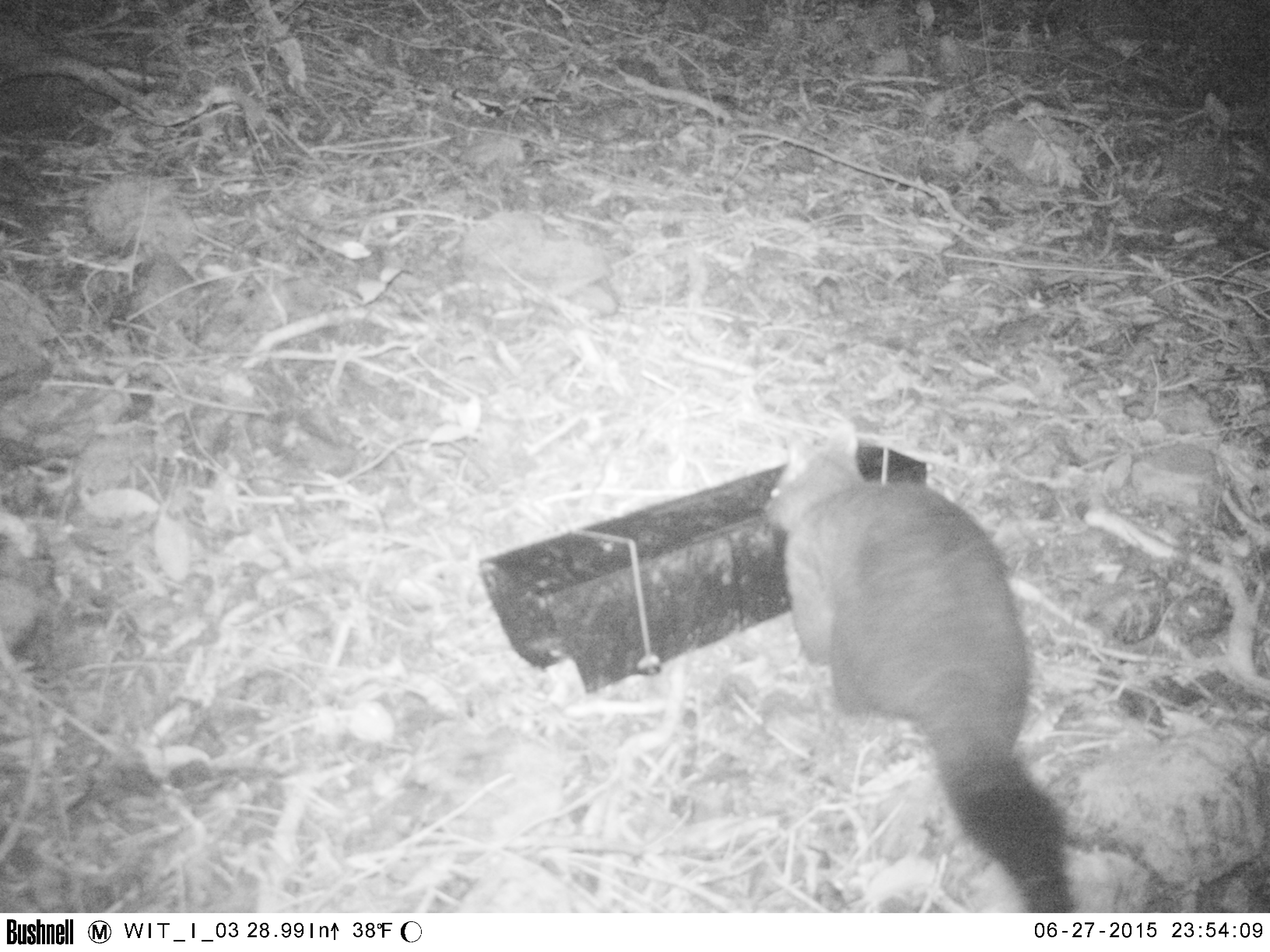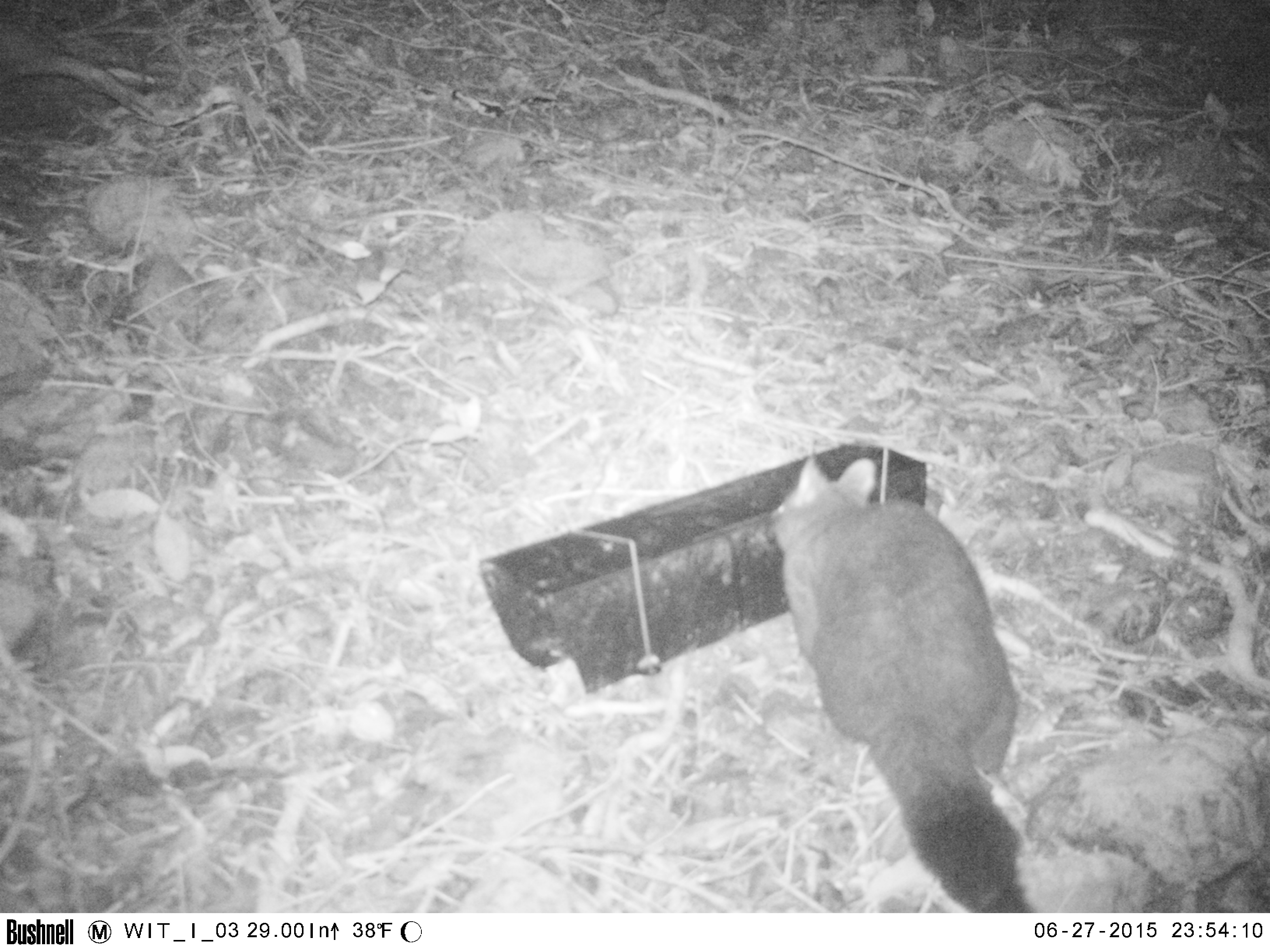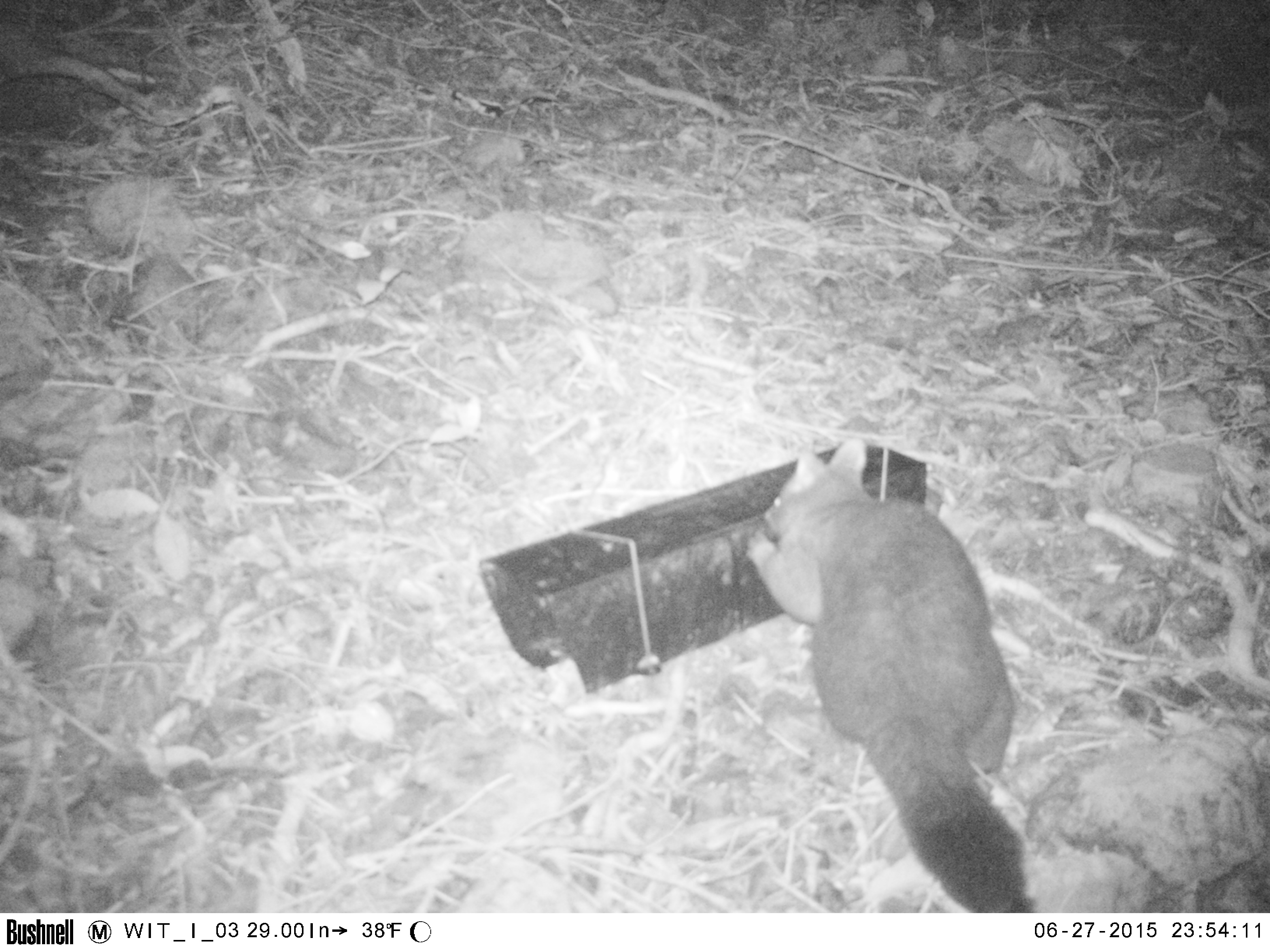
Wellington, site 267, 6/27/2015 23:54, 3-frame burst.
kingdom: Animalia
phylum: Chordata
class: Mammalia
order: Didelphimorphia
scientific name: Didelphimorphia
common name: possum